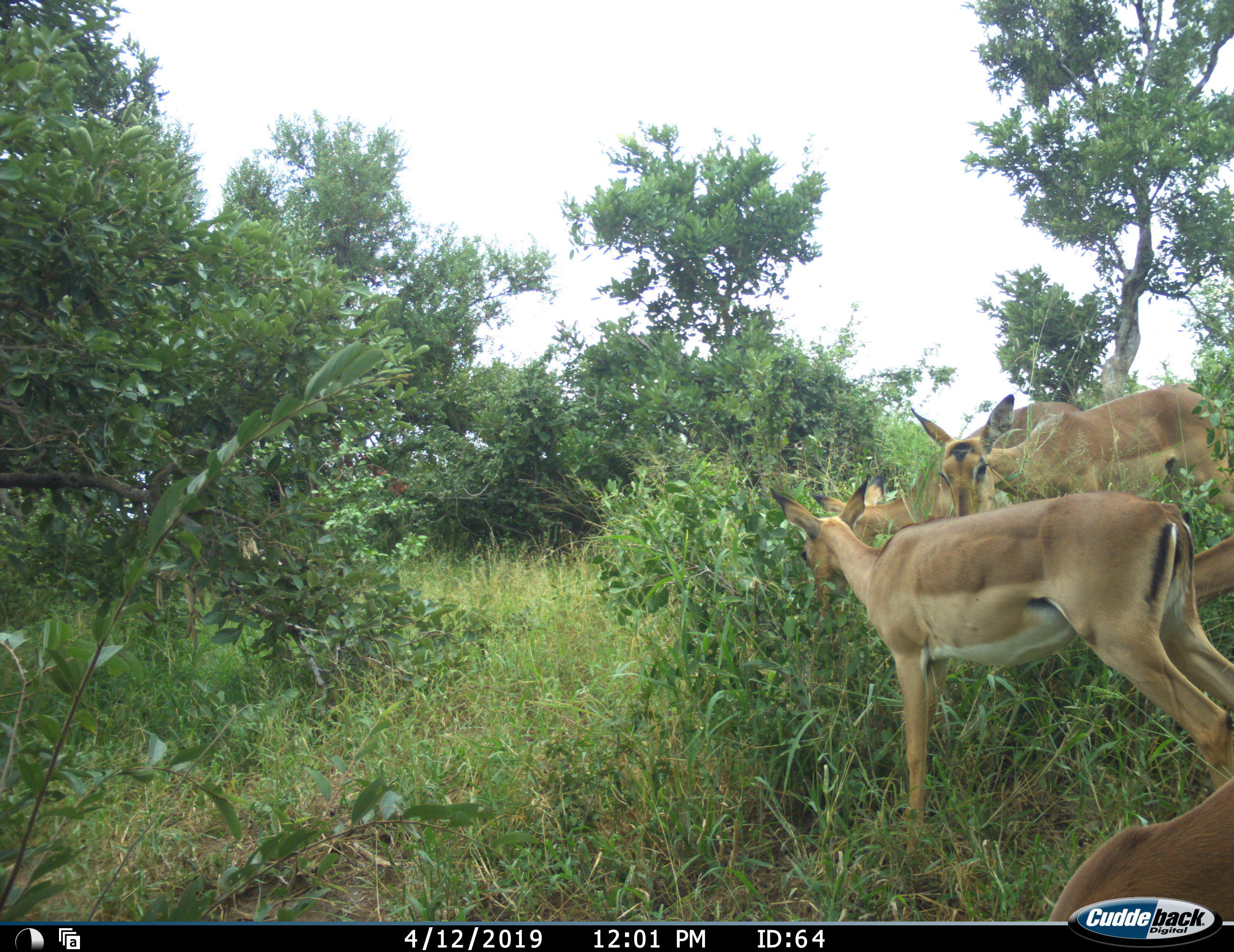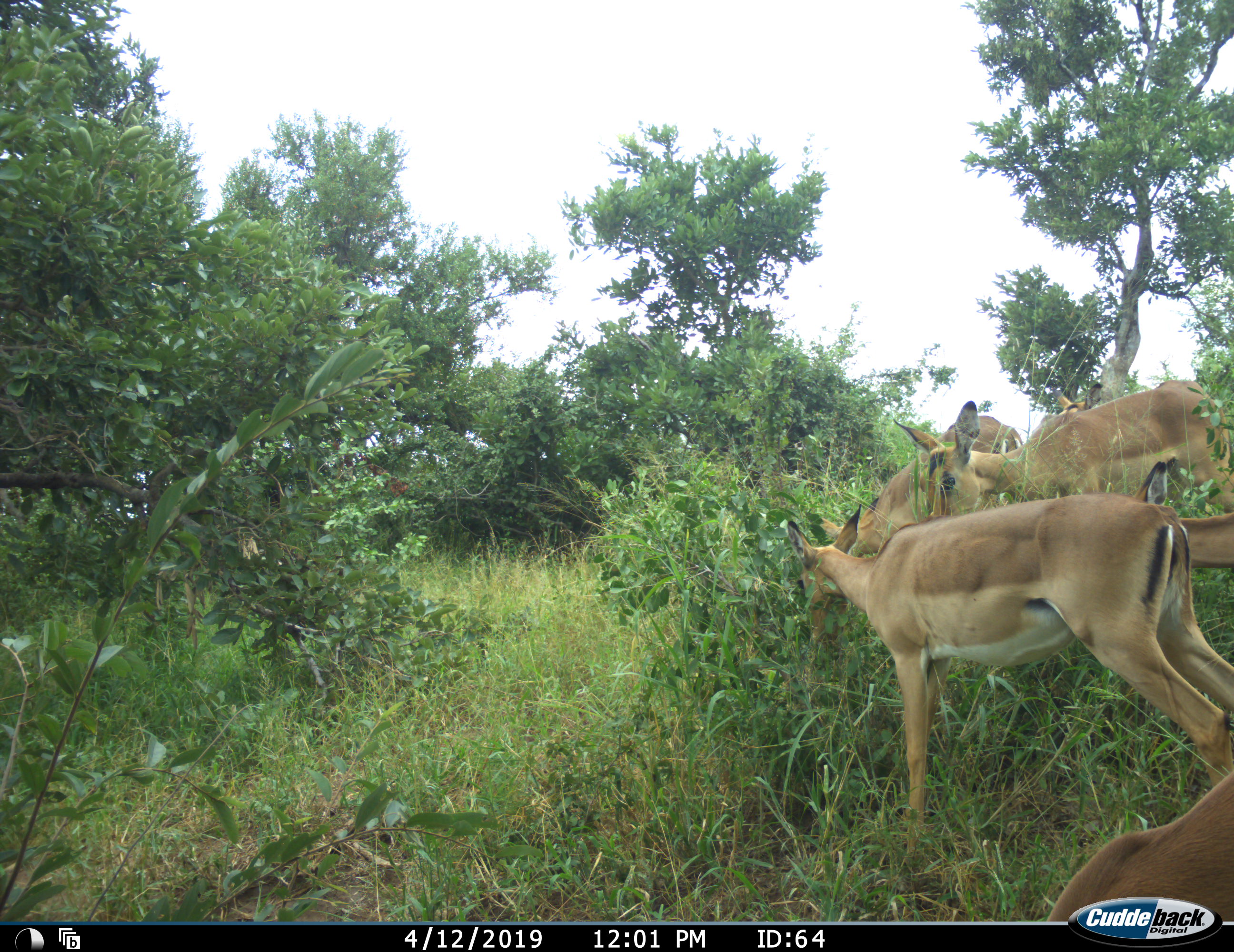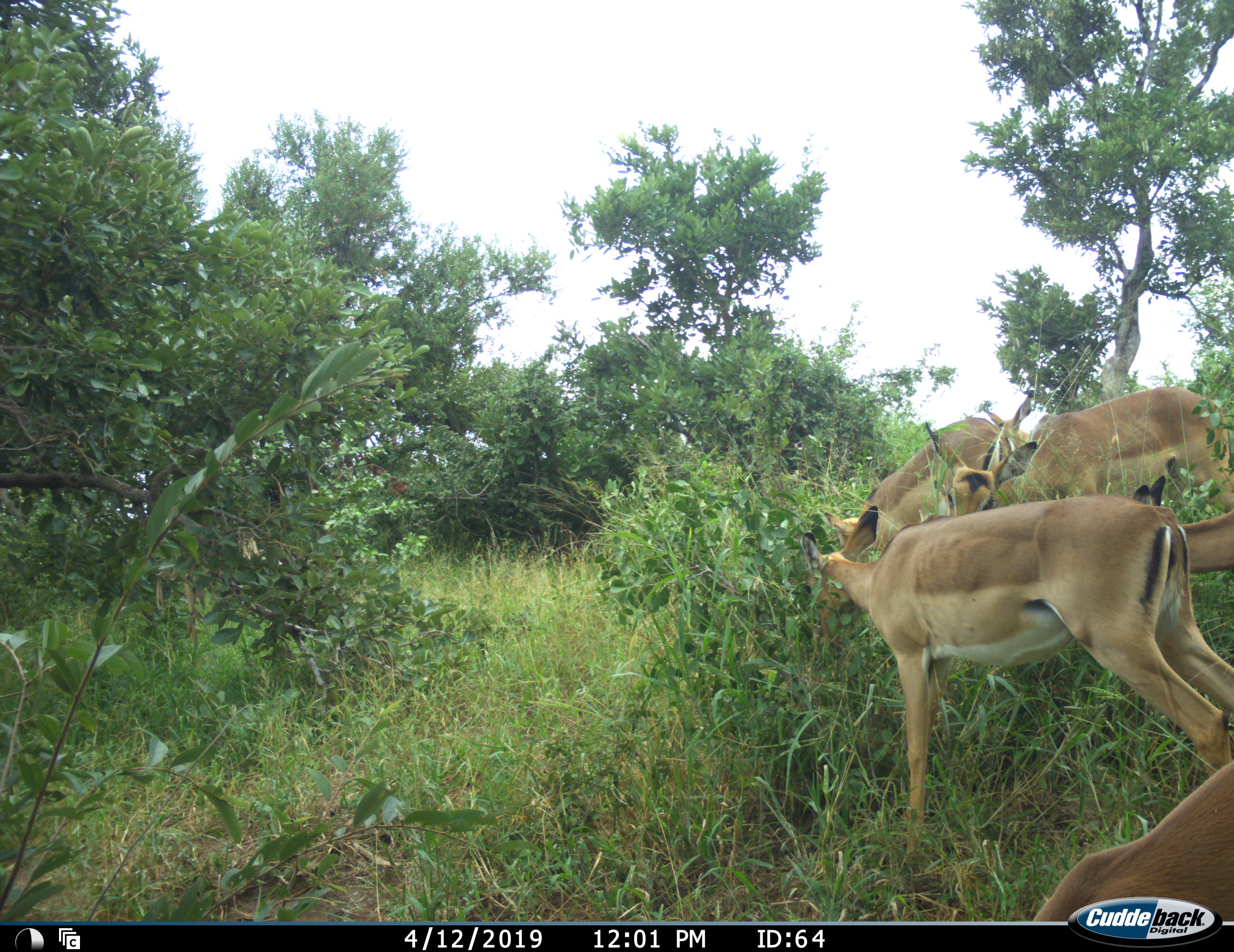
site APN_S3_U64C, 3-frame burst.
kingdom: Animalia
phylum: Chordata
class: Mammalia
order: Artiodactyla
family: Bovidae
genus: Aepyceros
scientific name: Aepyceros melampus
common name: impala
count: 6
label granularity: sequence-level